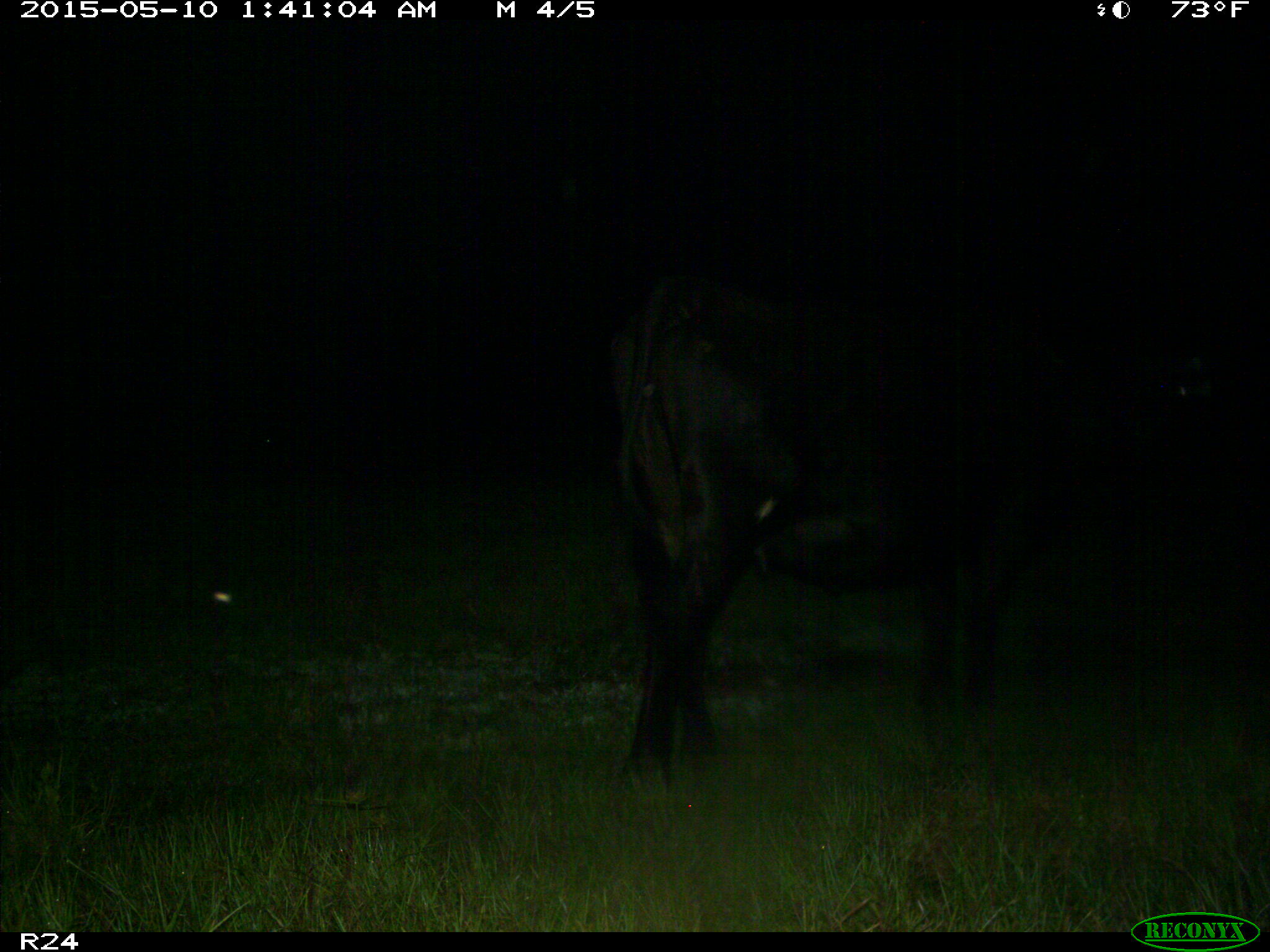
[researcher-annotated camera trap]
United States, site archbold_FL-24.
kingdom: Animalia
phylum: Chordata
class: Mammalia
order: Artiodactyla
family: Bovidae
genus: Bos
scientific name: Bos taurus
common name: domestic cow